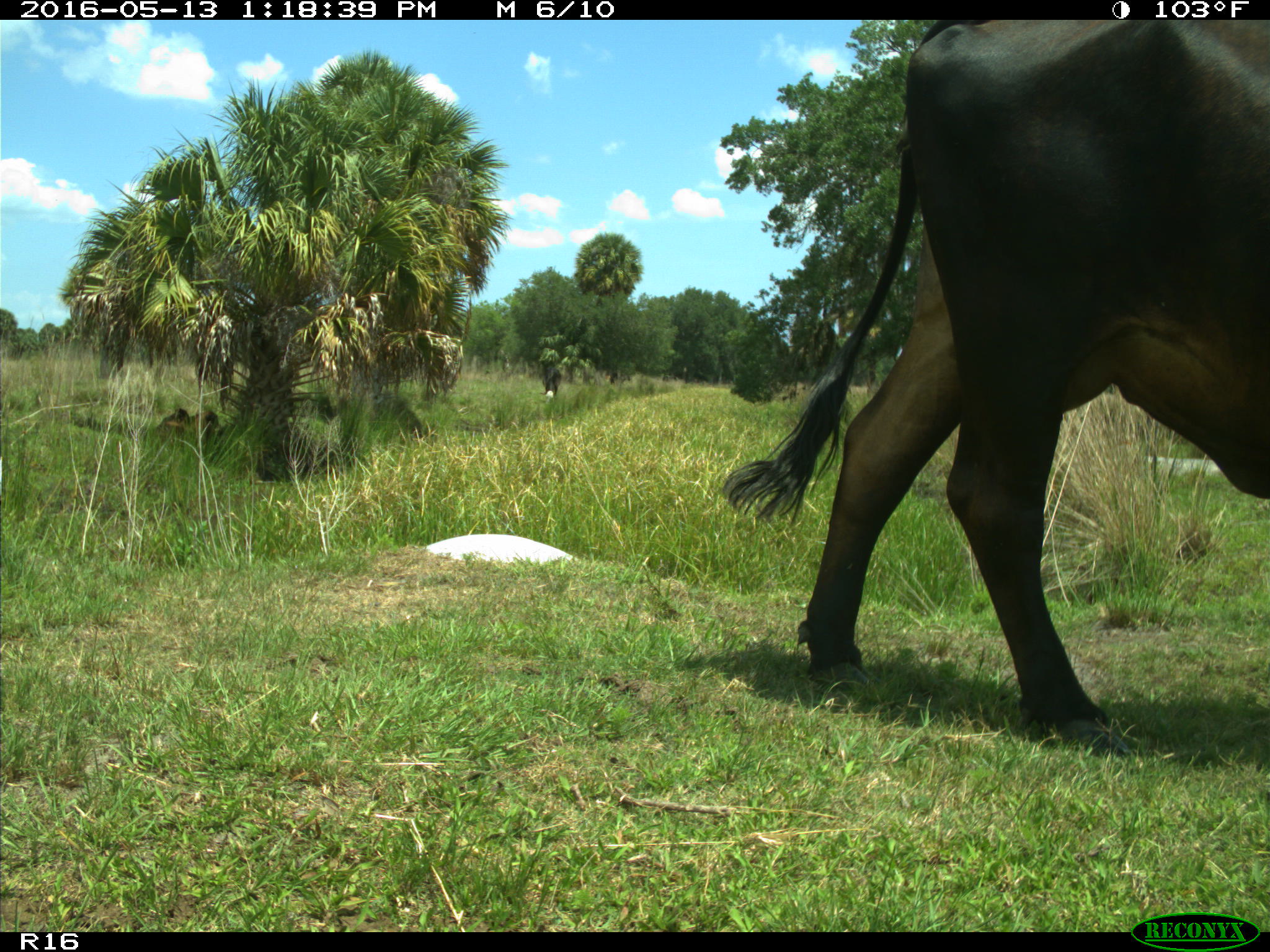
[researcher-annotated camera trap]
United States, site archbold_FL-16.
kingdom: Animalia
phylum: Chordata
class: Mammalia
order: Artiodactyla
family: Bovidae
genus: Bos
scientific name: Bos taurus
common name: domestic cow